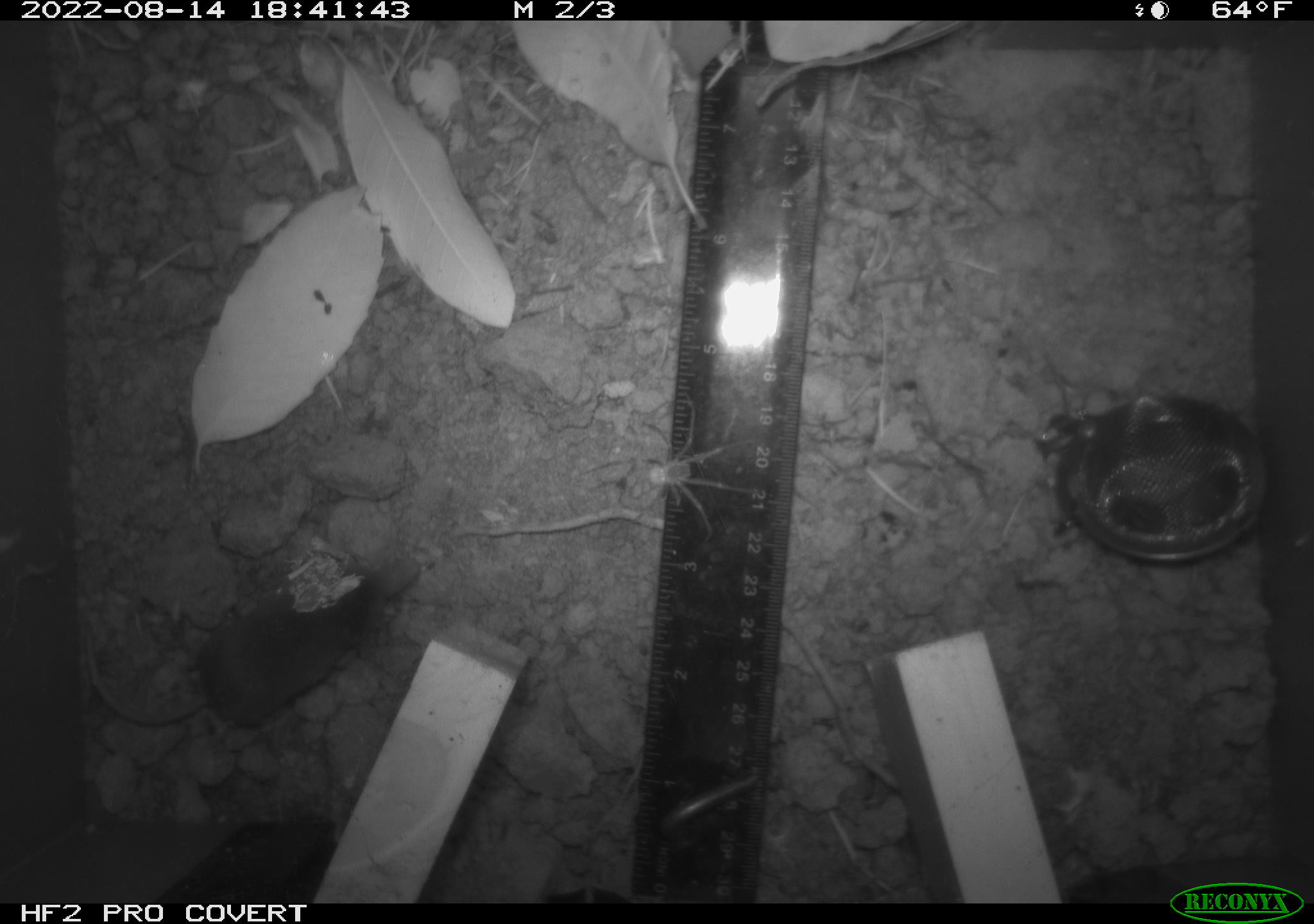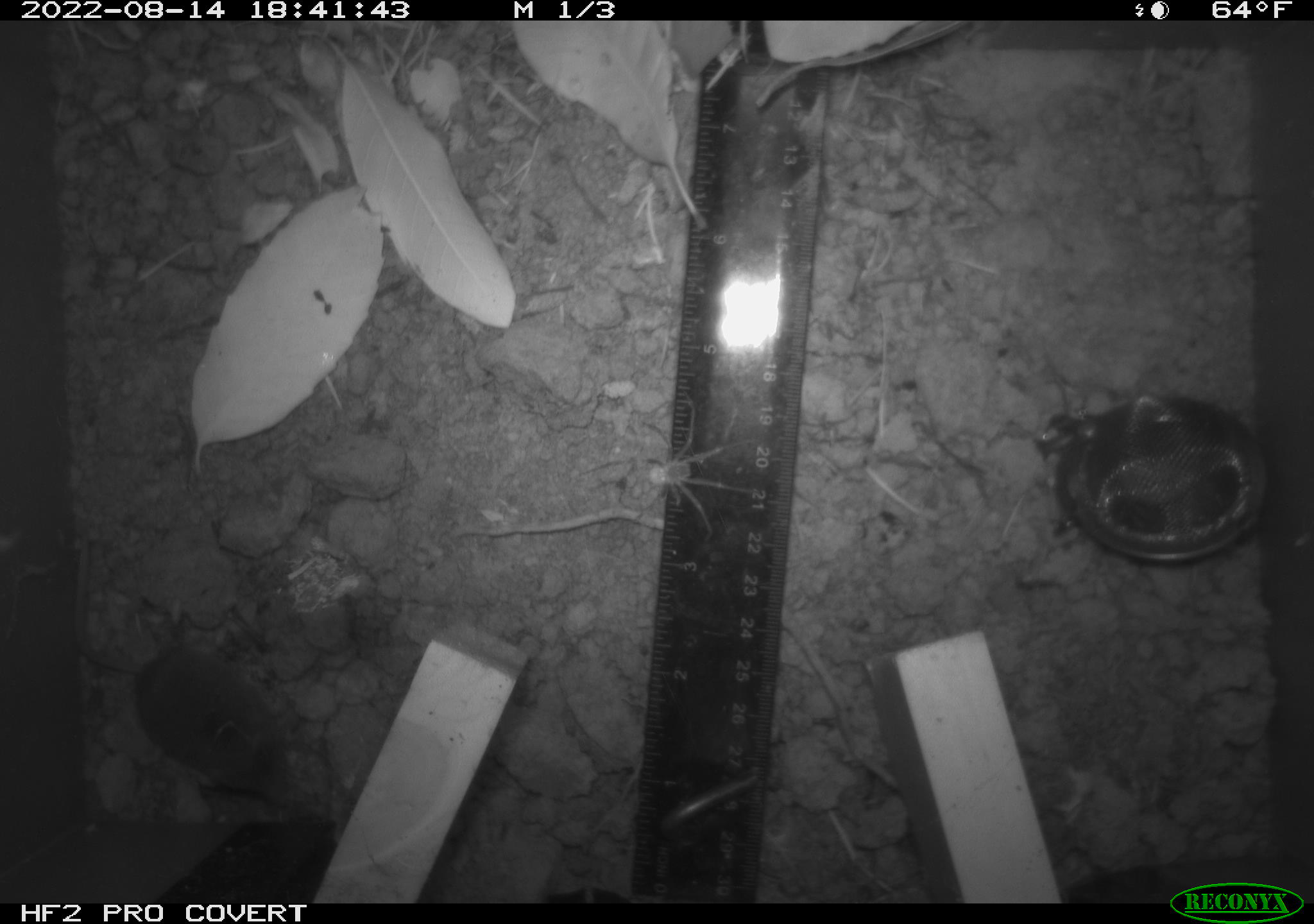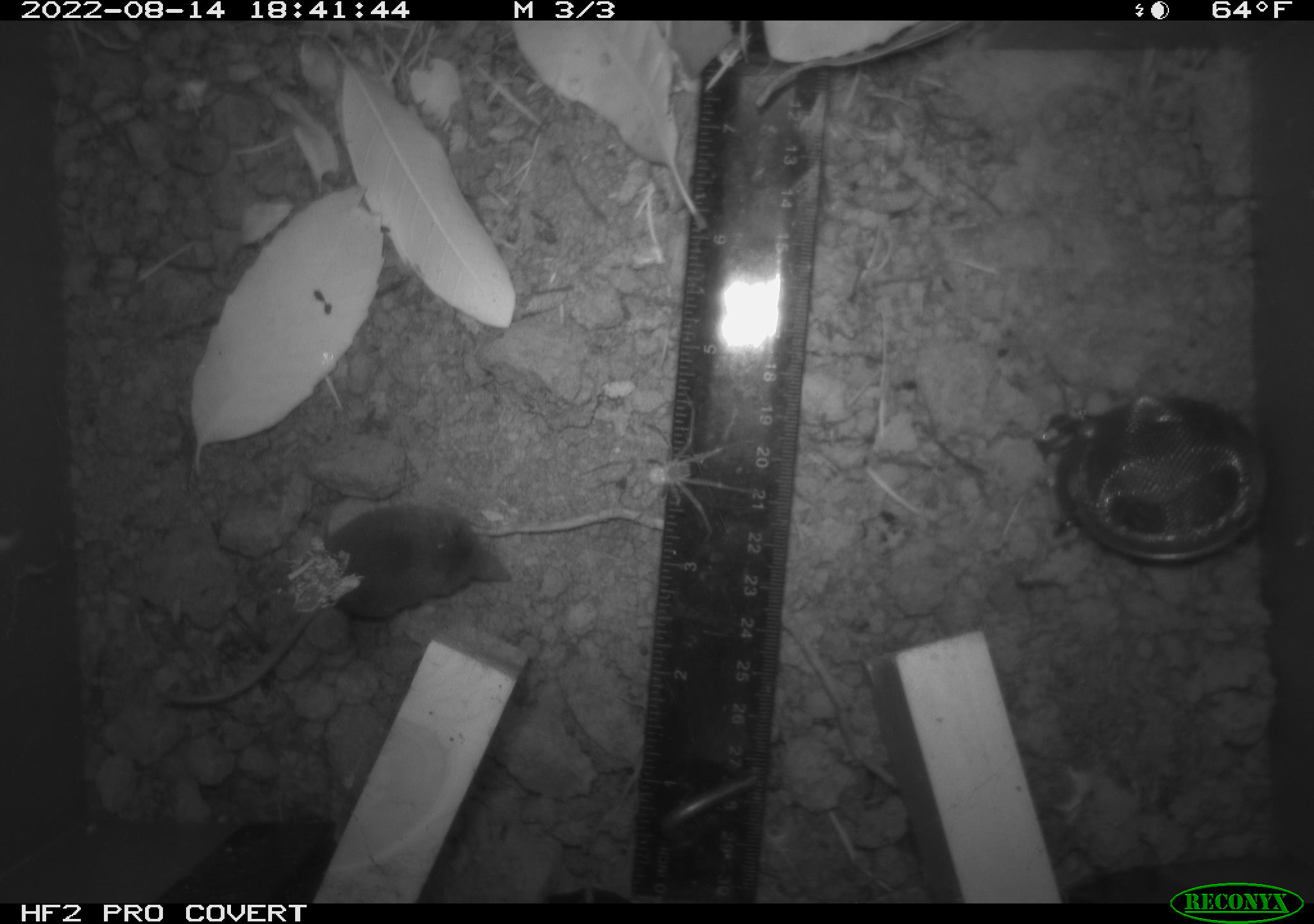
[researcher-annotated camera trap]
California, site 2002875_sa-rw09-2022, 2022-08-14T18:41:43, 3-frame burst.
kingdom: Animalia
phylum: Chordata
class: Mammalia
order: Eulipotyphla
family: Soricidae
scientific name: Soricidae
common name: shrews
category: soricidae family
Soricidae family (shrews) (Soricidae).